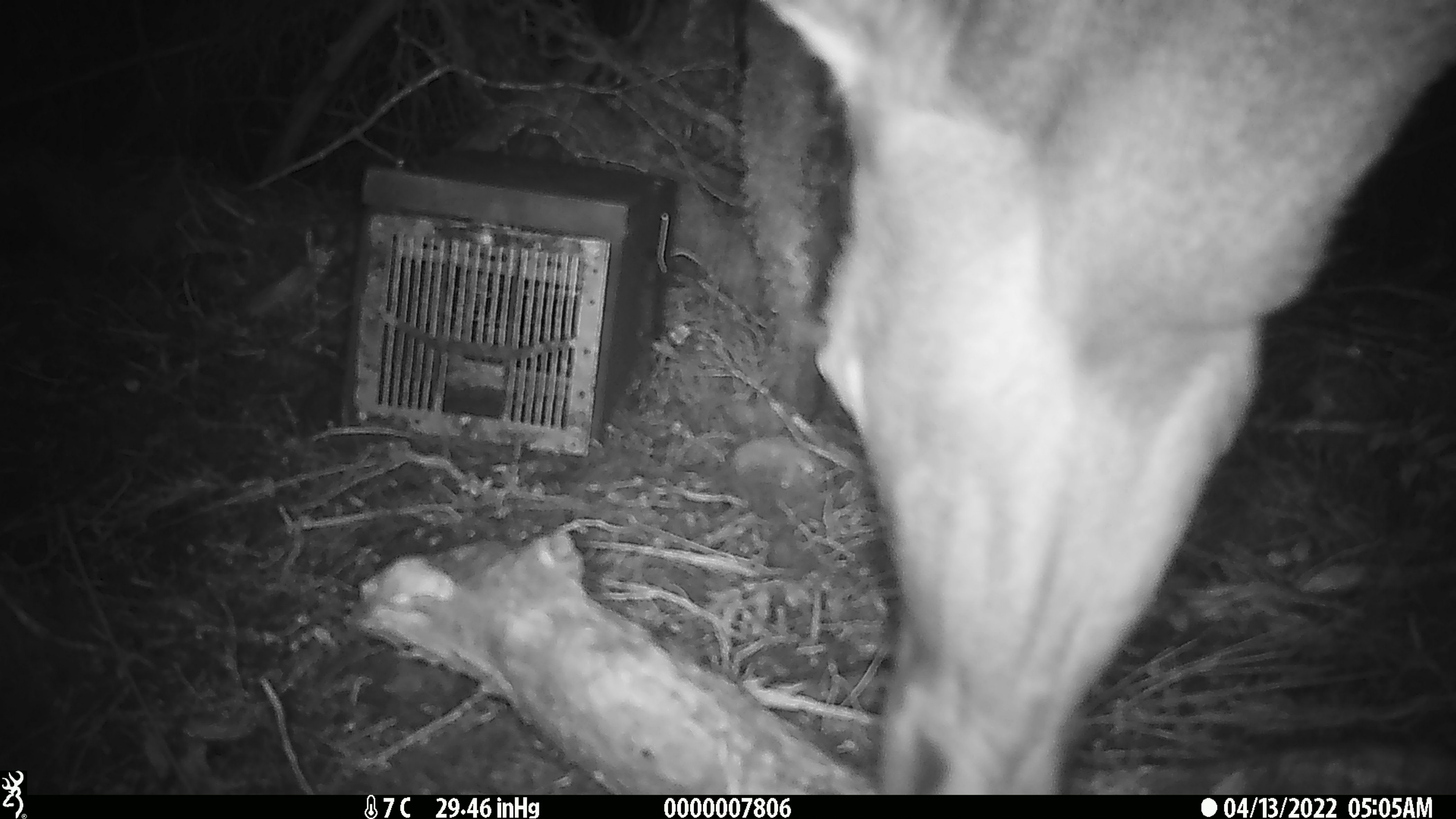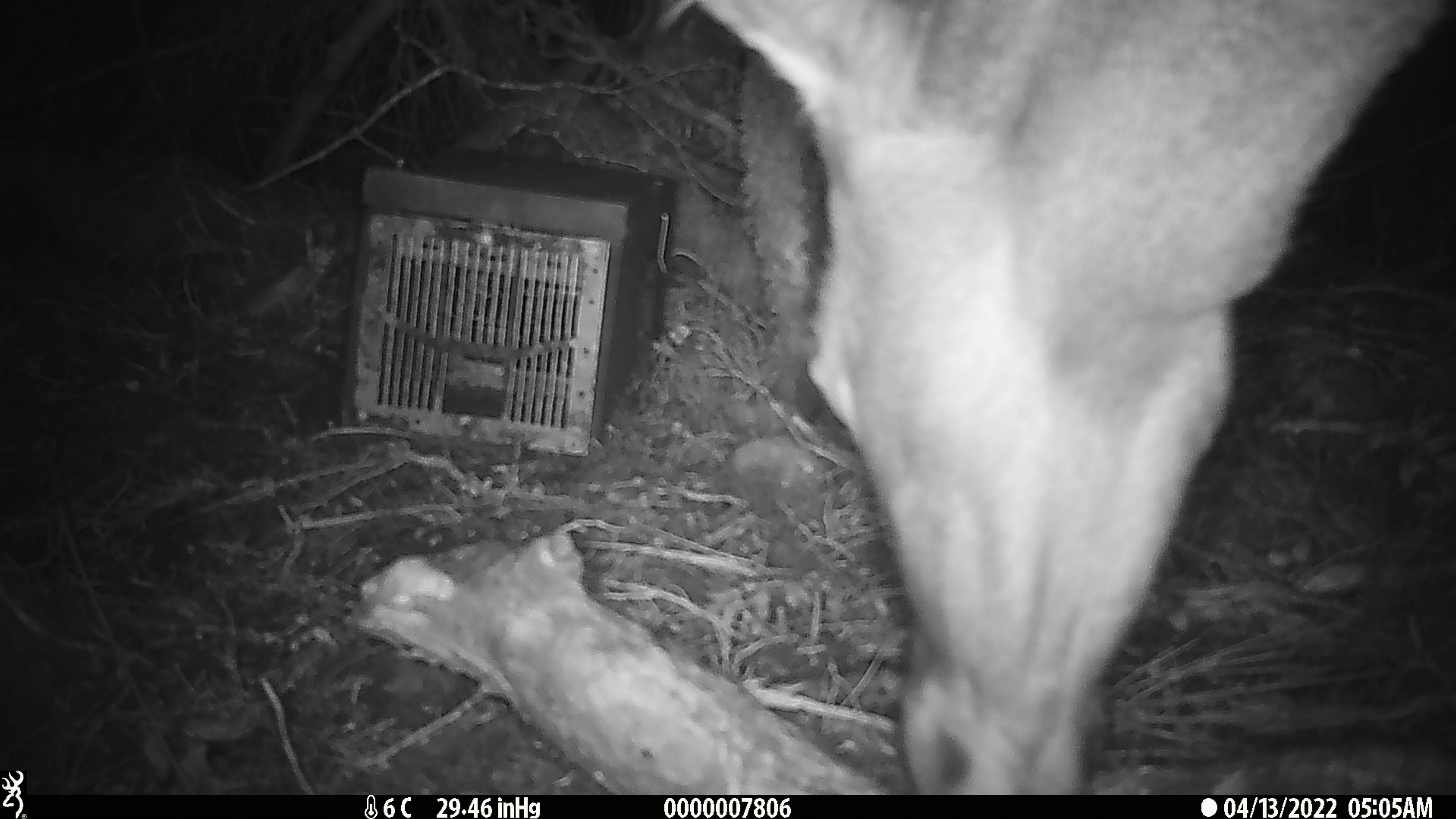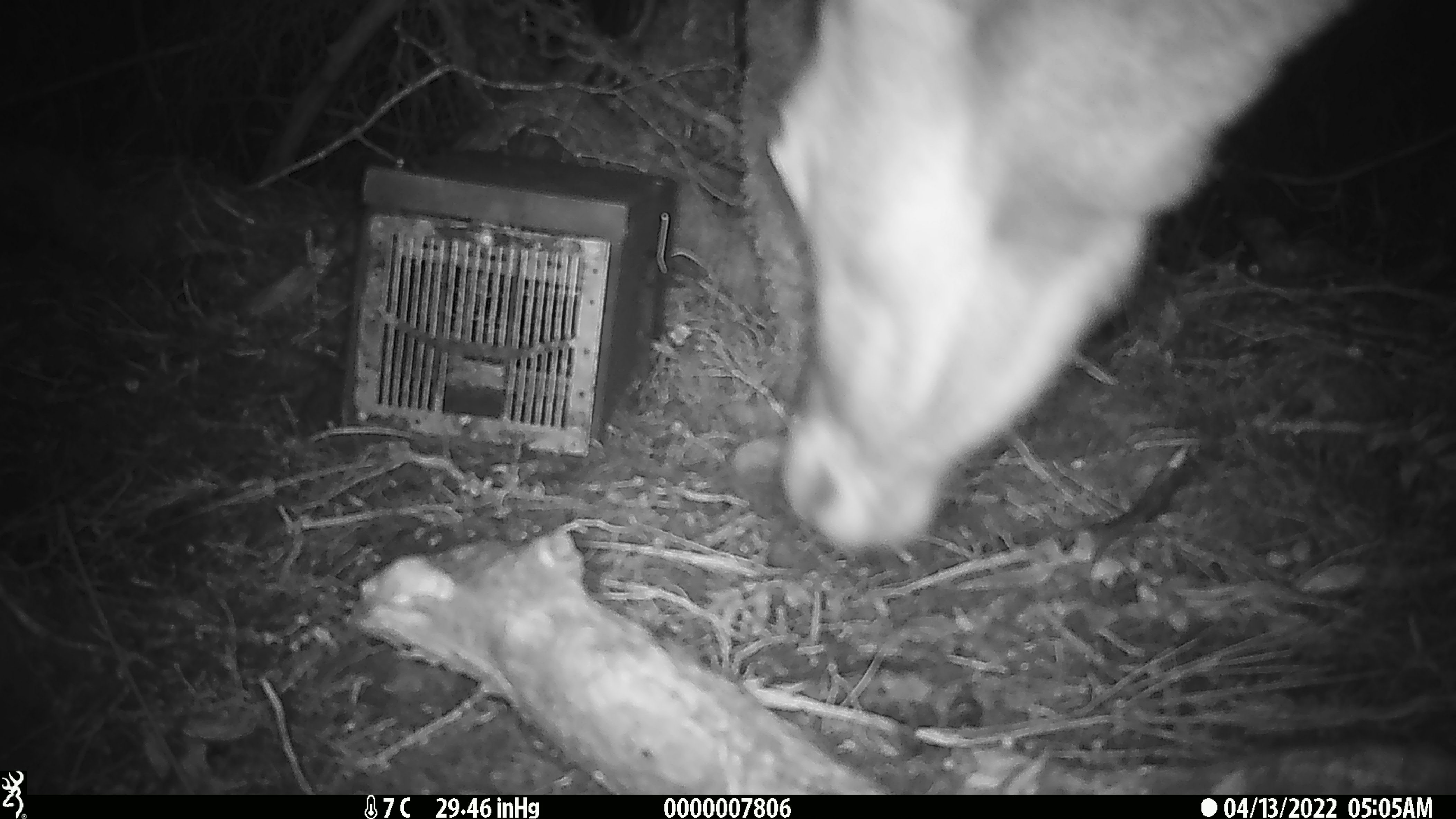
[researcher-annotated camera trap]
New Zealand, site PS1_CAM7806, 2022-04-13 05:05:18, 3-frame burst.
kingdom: Animalia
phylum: Chordata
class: Mammalia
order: Artiodactyla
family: Cervidae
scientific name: Cervidae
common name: deer